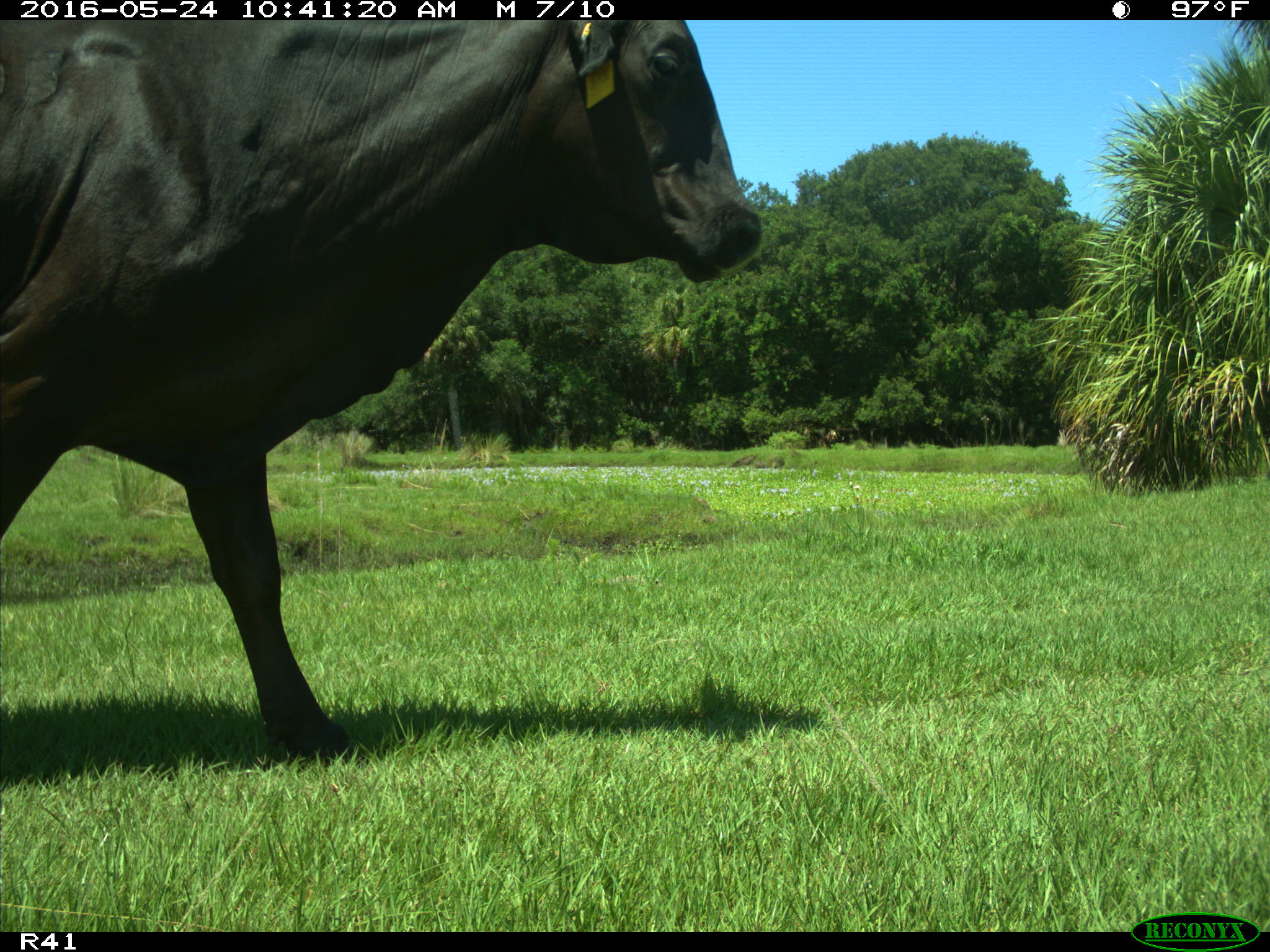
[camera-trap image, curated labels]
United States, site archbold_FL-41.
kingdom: Animalia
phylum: Chordata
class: Mammalia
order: Artiodactyla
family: Bovidae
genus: Bos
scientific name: Bos taurus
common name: domestic cow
Bos taurus (domestic cow).